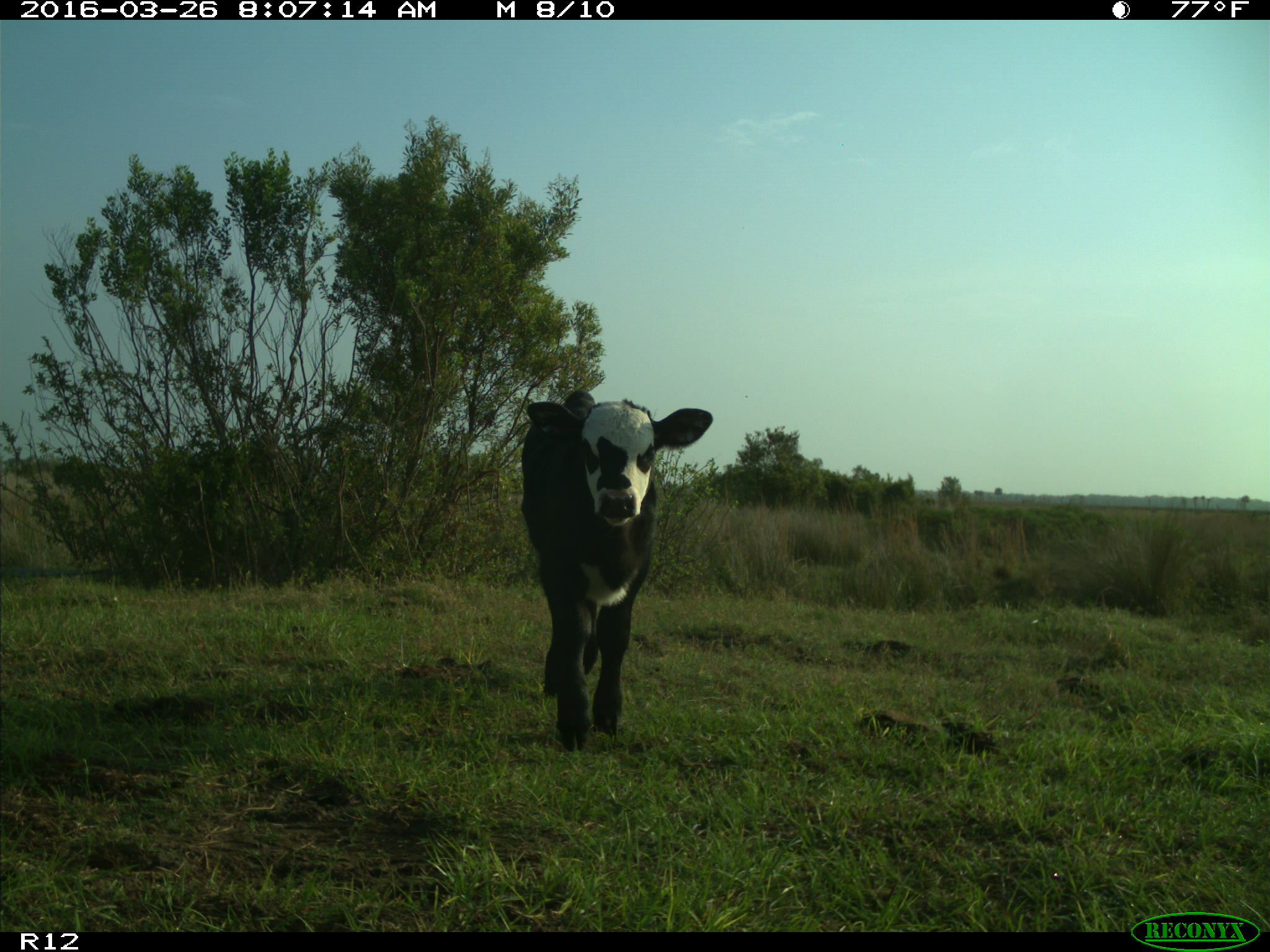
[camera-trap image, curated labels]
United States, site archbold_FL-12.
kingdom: Animalia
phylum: Chordata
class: Mammalia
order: Artiodactyla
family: Bovidae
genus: Bos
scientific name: Bos taurus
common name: domestic cow